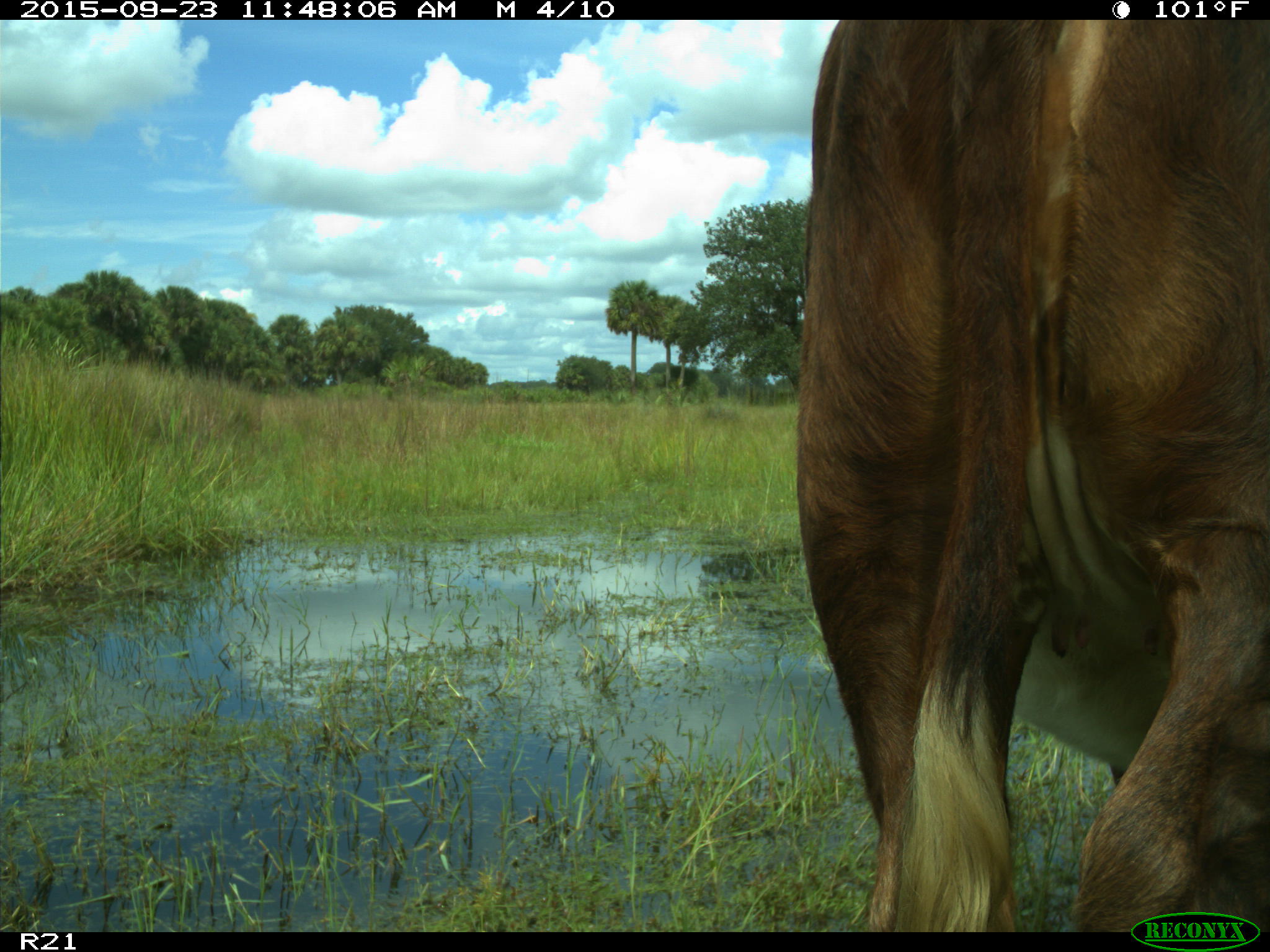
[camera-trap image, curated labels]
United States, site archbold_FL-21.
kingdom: Animalia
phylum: Chordata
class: Mammalia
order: Artiodactyla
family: Bovidae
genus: Bos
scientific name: Bos taurus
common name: domestic cow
Bos taurus (domestic cow).